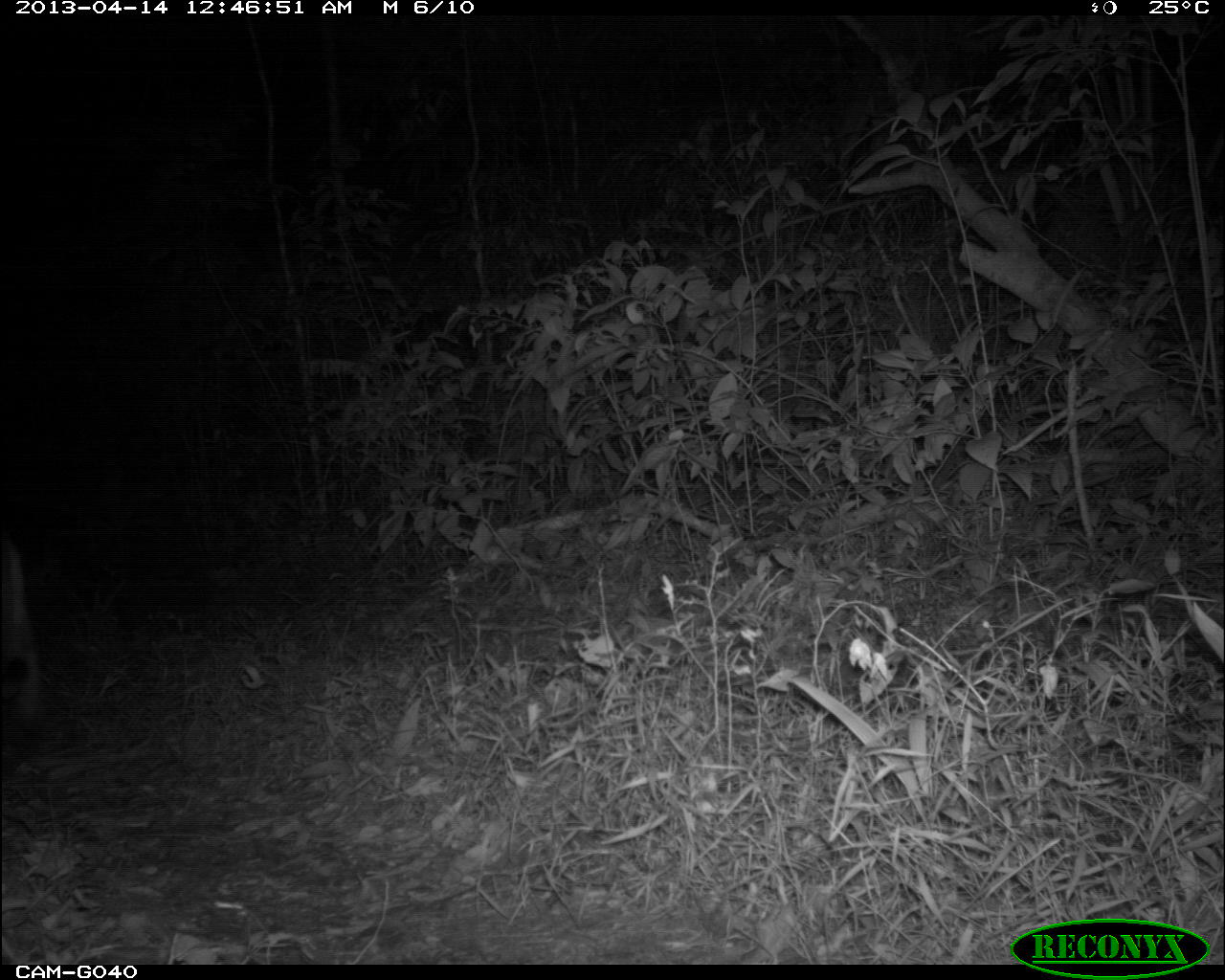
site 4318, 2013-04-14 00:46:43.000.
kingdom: Animalia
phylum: Chordata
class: Mammalia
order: Carnivora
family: Felidae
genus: Puma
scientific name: Puma concolor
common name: mountain lion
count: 1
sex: male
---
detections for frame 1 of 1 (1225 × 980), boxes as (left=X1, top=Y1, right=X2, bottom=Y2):
puma concolor: (left=0, top=527, right=43, bottom=731)